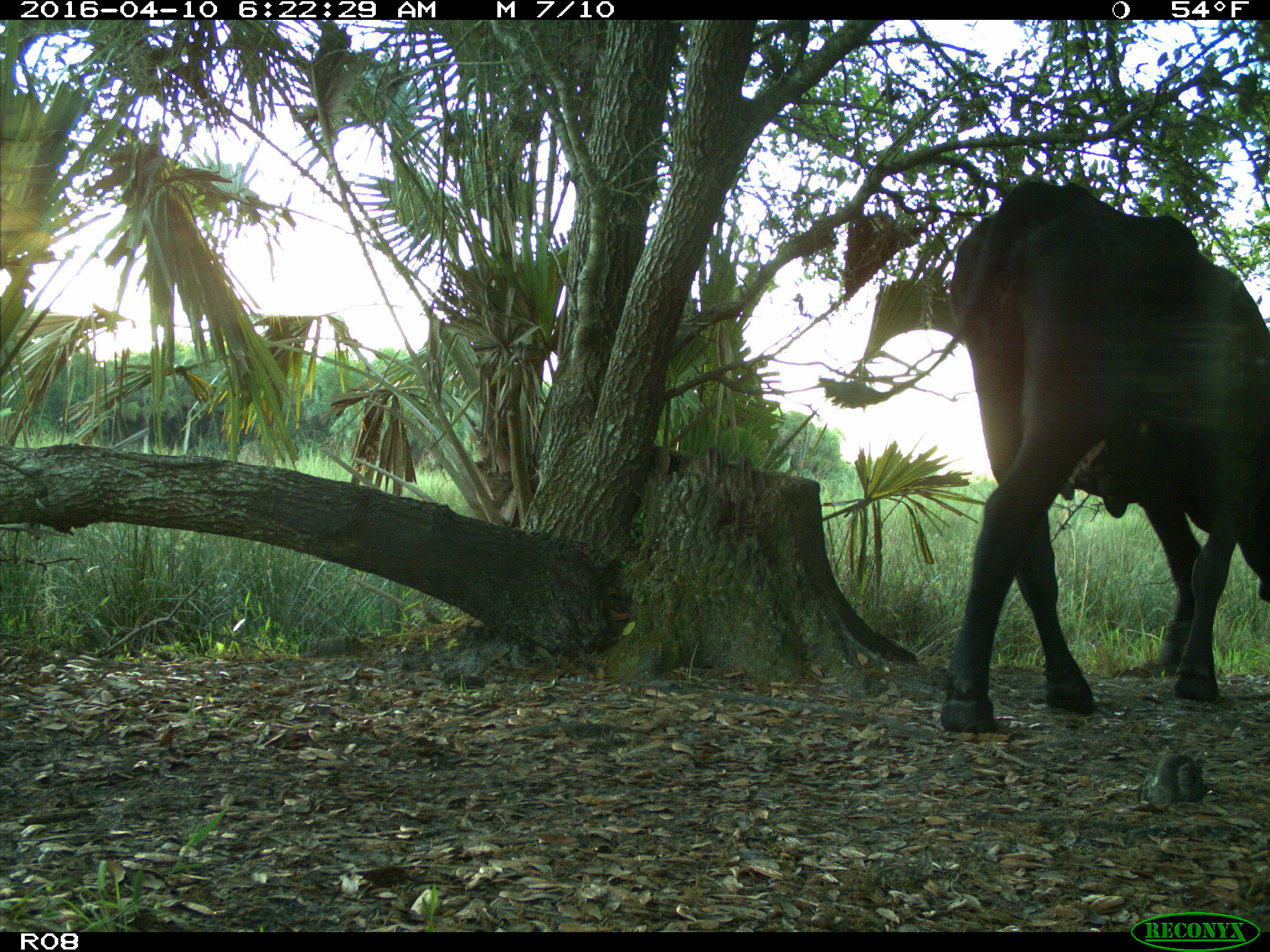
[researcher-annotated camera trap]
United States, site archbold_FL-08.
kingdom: Animalia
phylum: Chordata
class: Mammalia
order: Artiodactyla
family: Bovidae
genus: Bos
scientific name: Bos taurus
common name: domestic cow